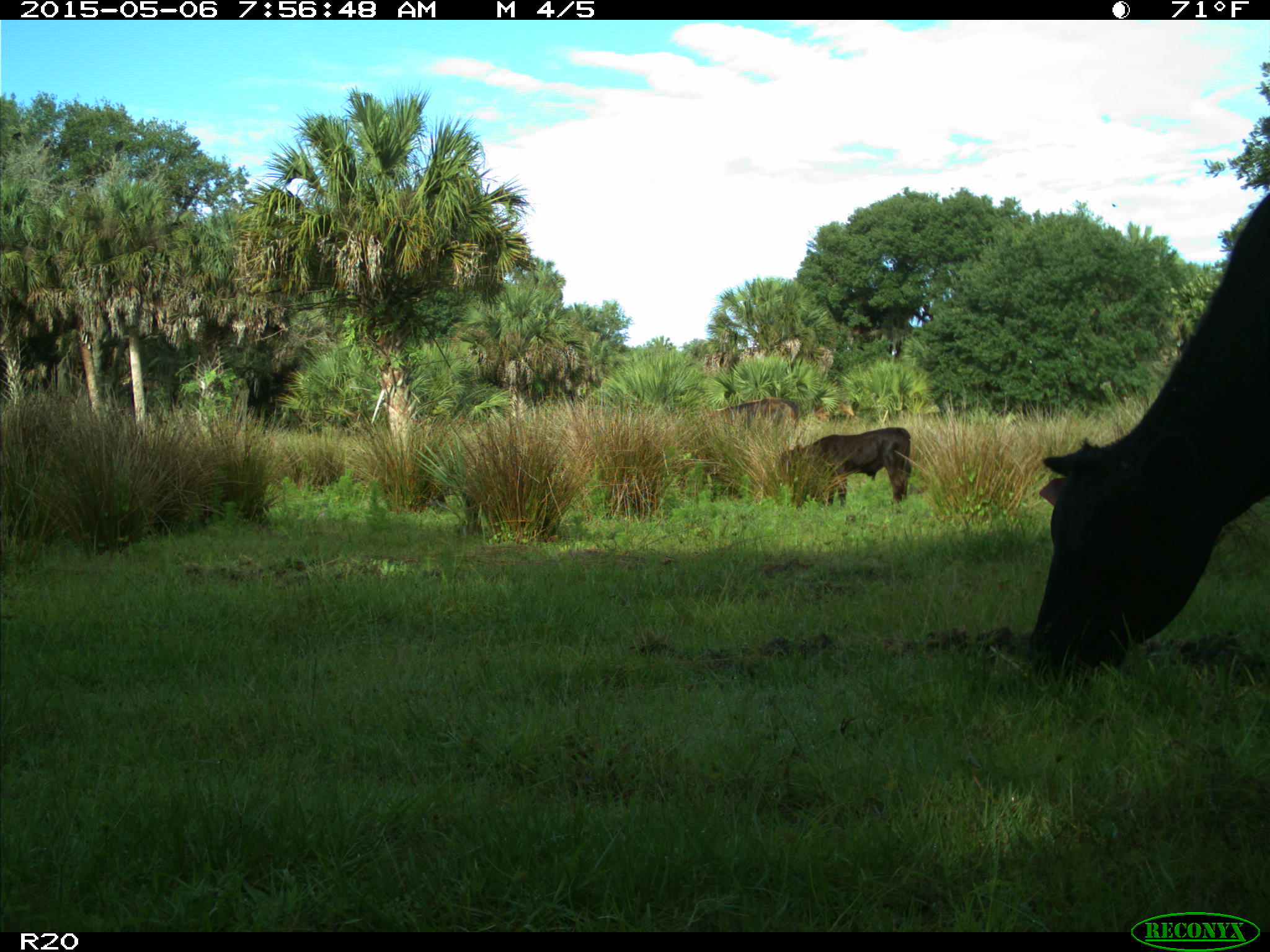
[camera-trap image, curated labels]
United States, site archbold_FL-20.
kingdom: Animalia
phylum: Chordata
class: Mammalia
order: Artiodactyla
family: Bovidae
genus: Bos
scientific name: Bos taurus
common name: domestic cow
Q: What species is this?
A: Bos taurus (domestic cow).